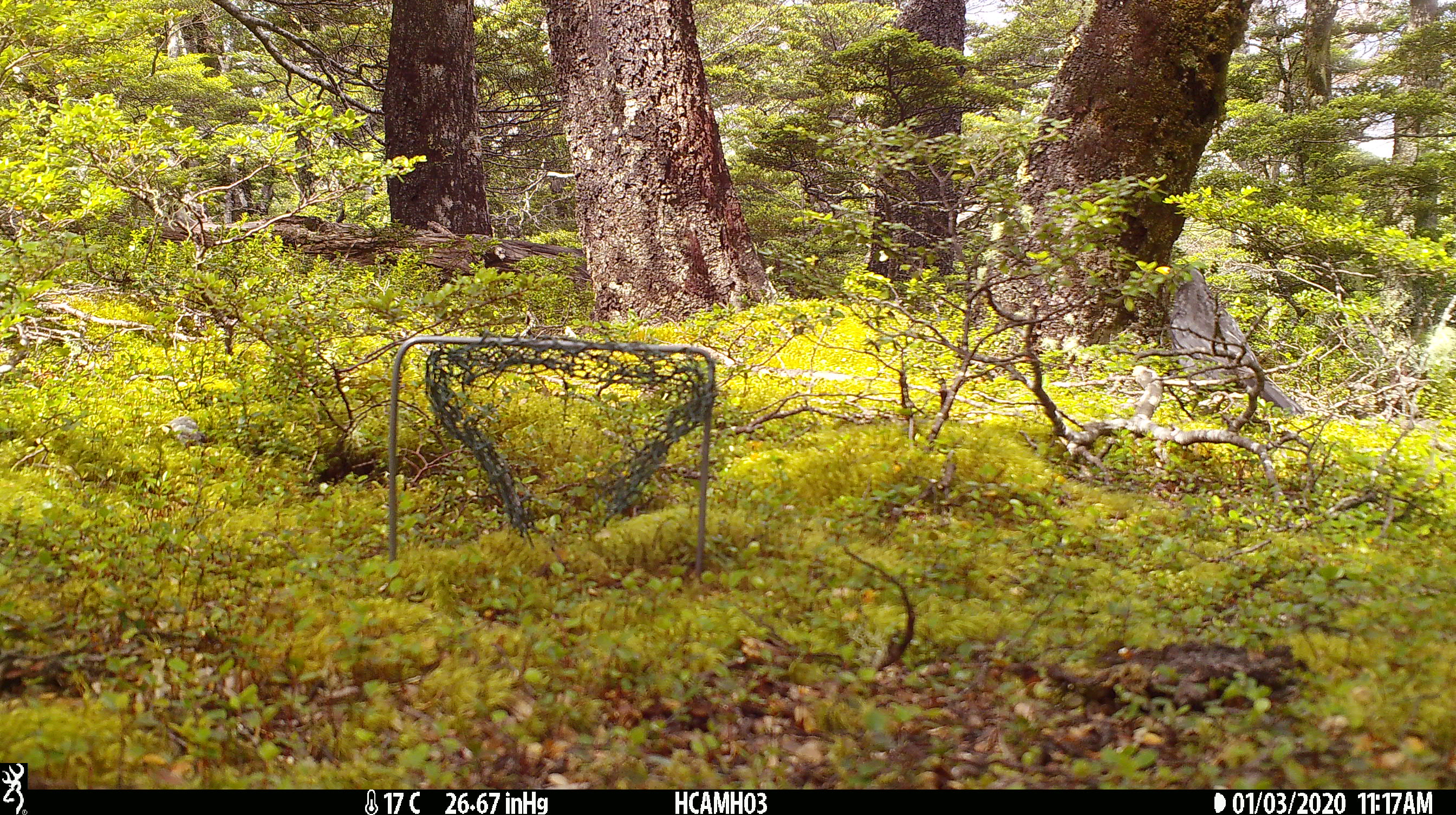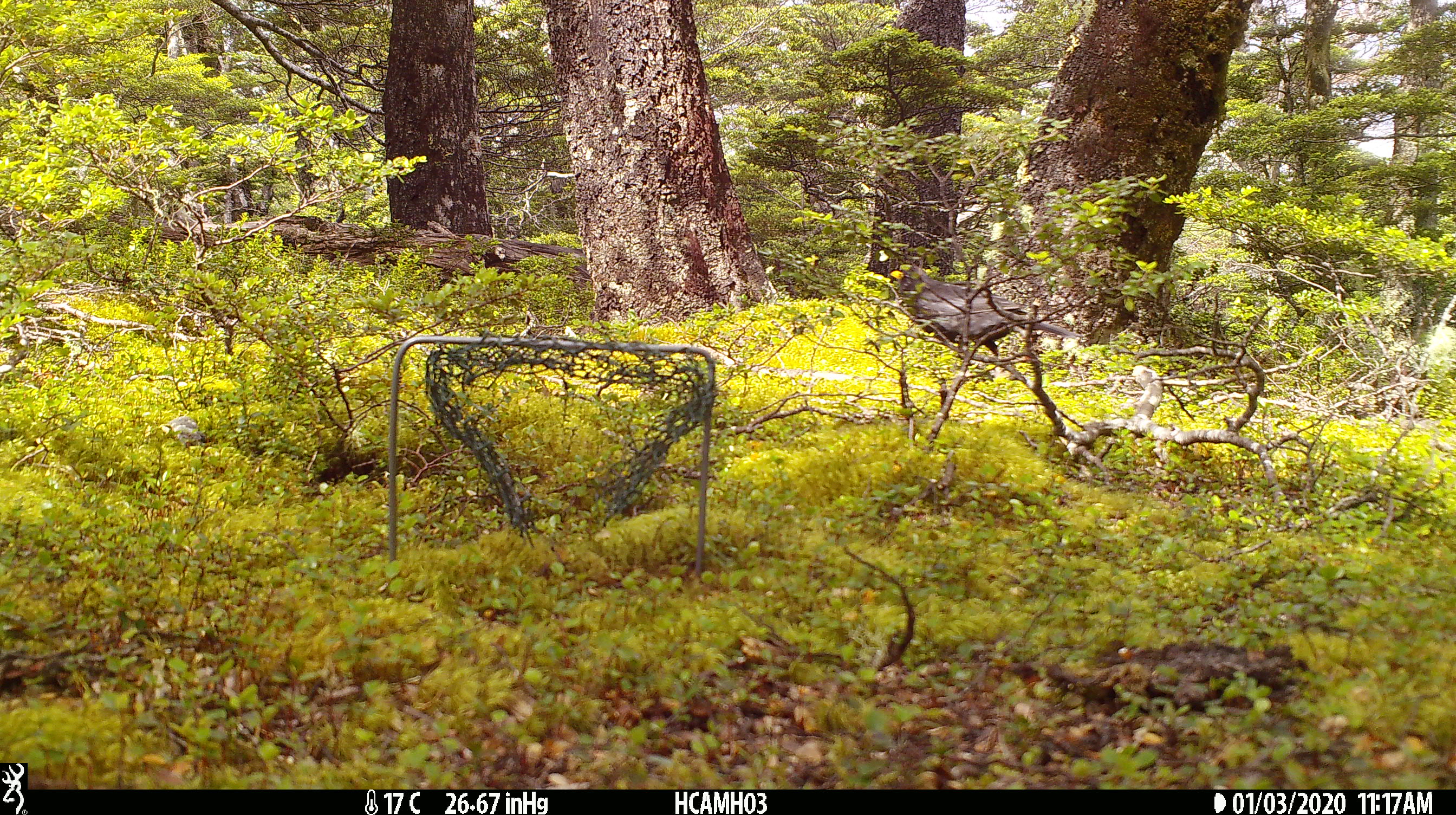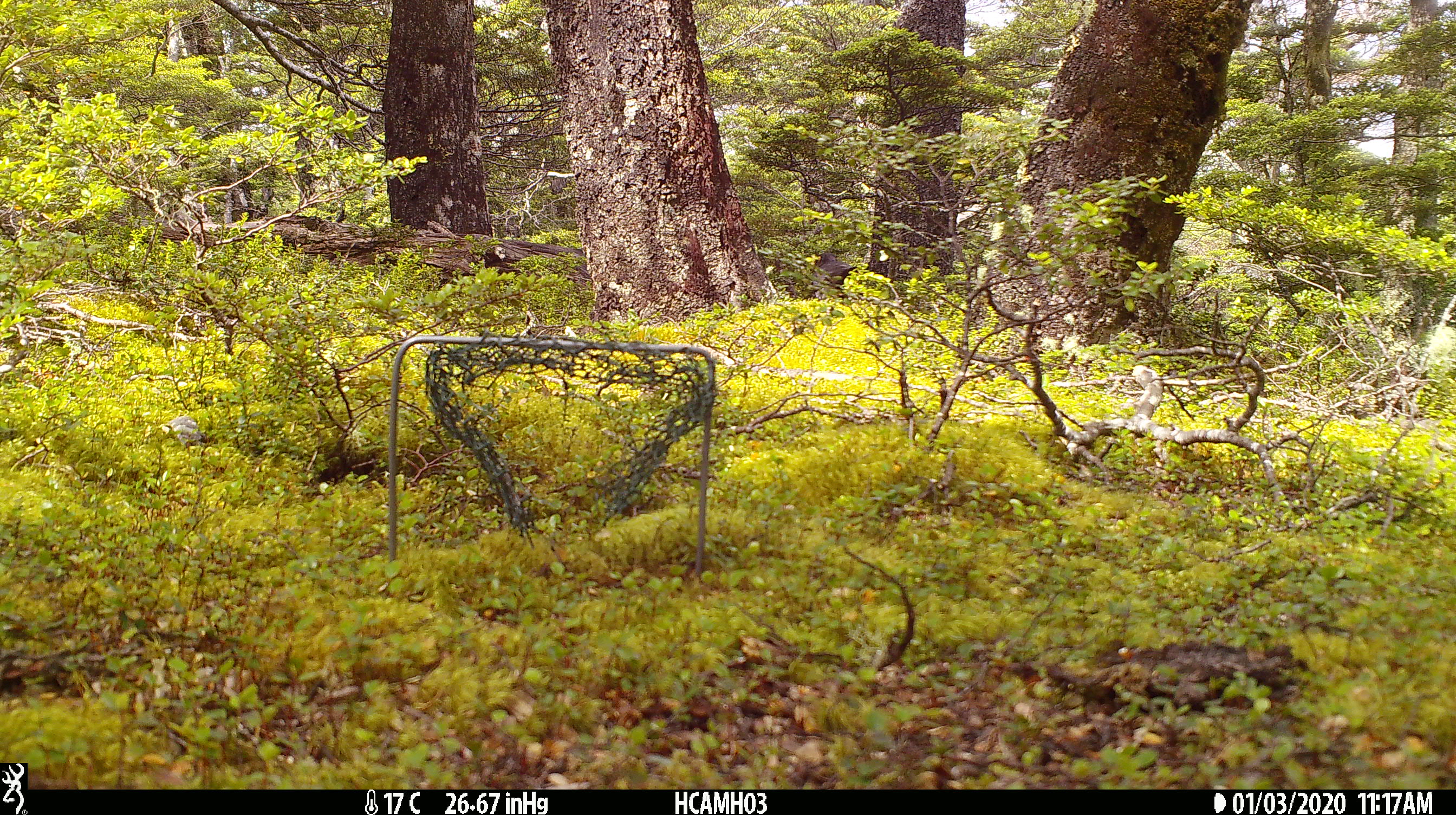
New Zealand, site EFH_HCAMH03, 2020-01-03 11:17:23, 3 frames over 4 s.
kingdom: Animalia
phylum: Chordata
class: Aves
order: Passeriformes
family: Turdidae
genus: Turdus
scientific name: Turdus merula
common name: eurasian blackbird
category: blackbird